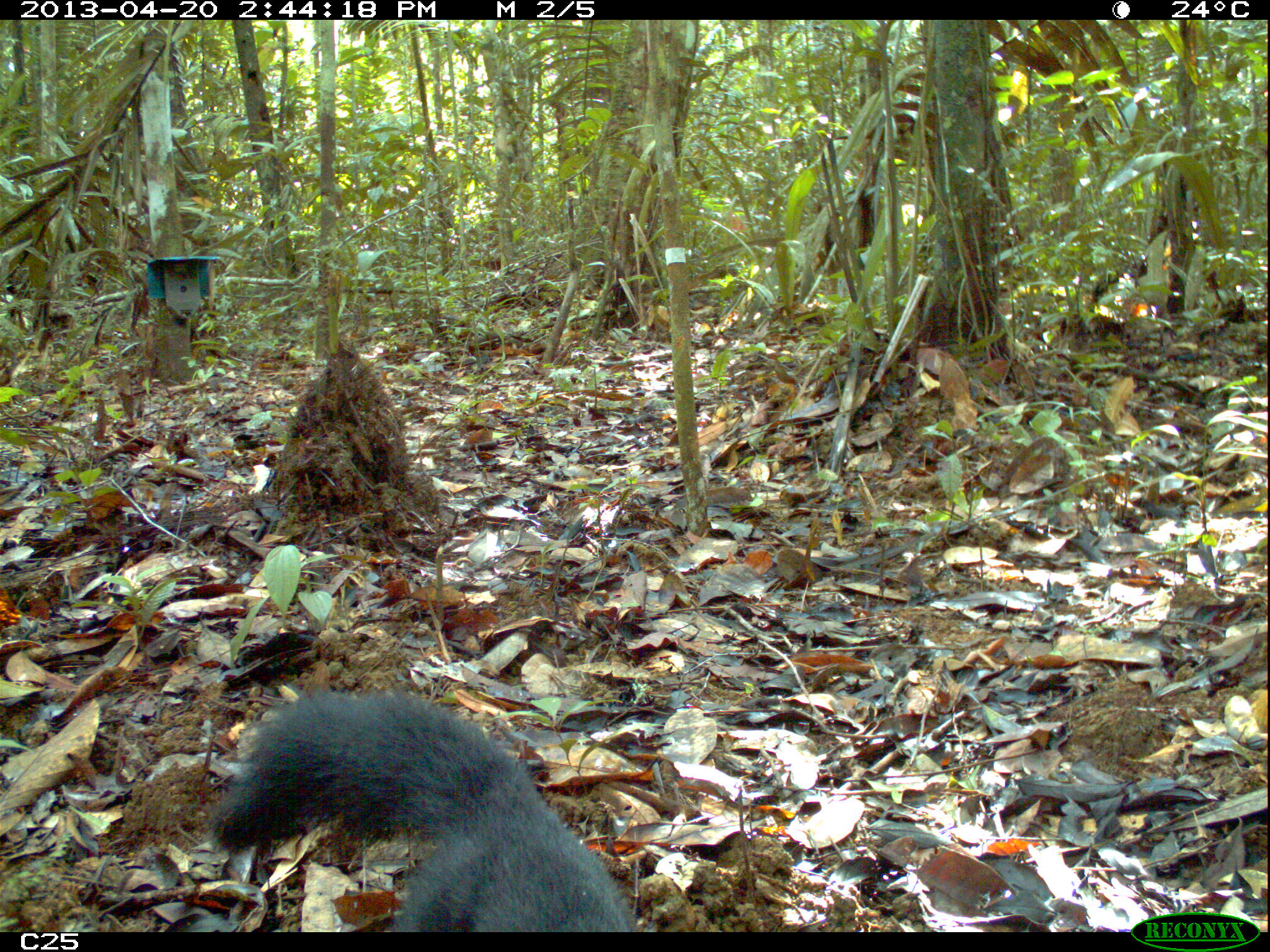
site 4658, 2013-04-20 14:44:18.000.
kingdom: Animalia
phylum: Chordata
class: Mammalia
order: Carnivora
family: Mustelidae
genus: Eira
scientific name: Eira barbara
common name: tayra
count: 1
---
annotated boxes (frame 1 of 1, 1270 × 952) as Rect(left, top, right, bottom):
eira barbara: Rect(205, 688, 637, 932)